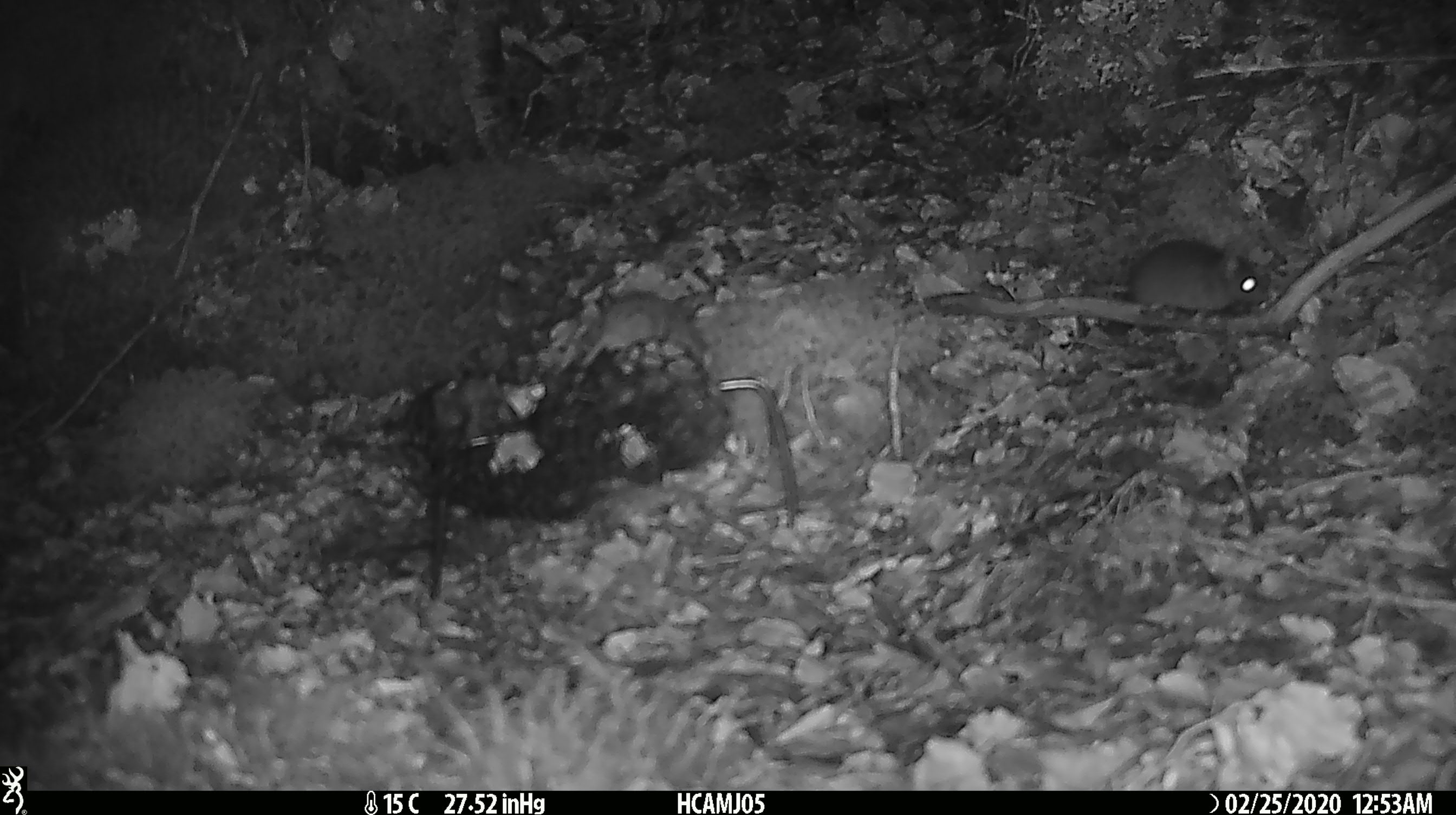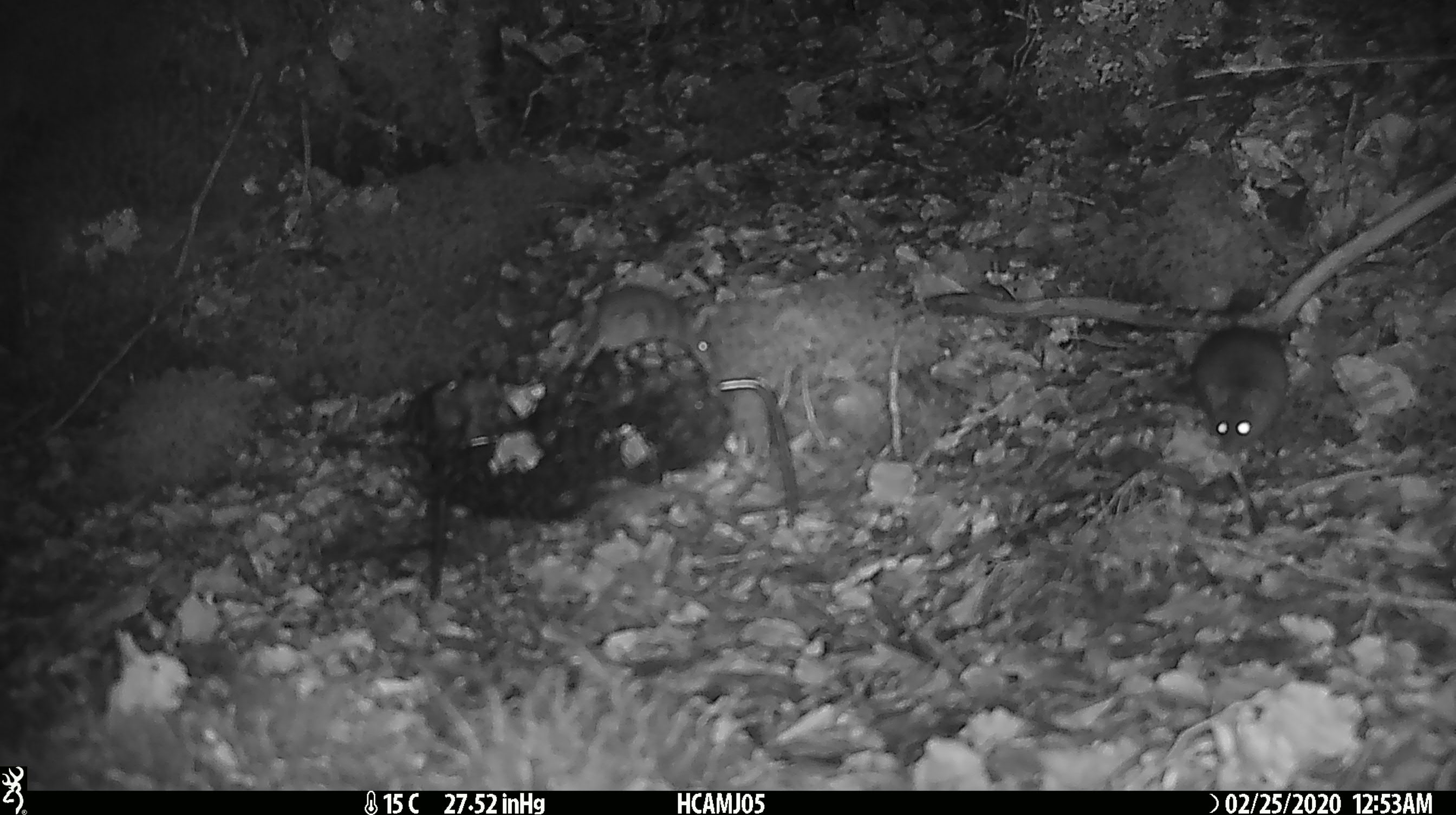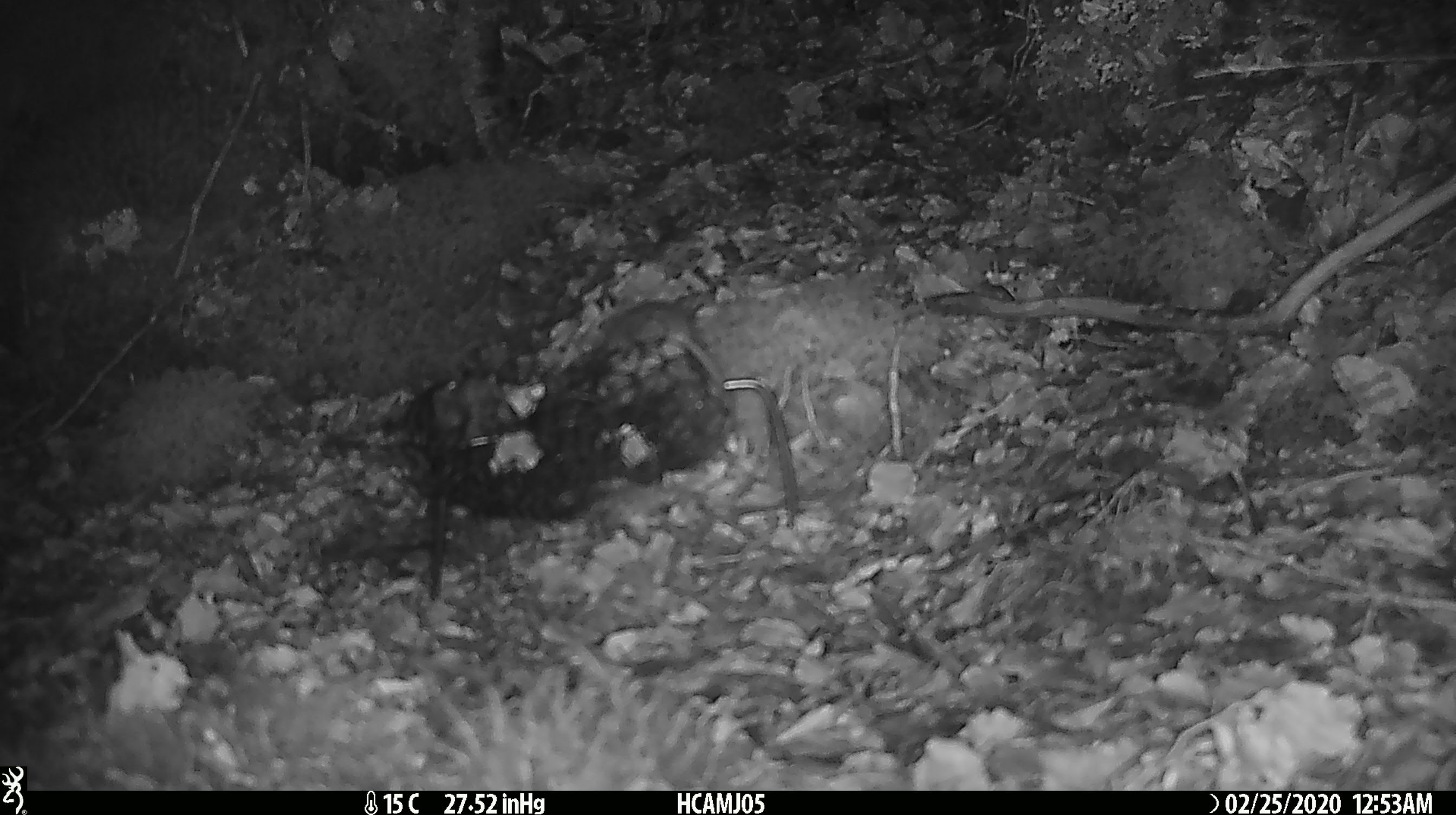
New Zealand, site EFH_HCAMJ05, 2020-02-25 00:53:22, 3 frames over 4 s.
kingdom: Animalia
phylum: Chordata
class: Mammalia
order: Rodentia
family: Muridae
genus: Mus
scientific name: Mus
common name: mouse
Mouse (Mus).